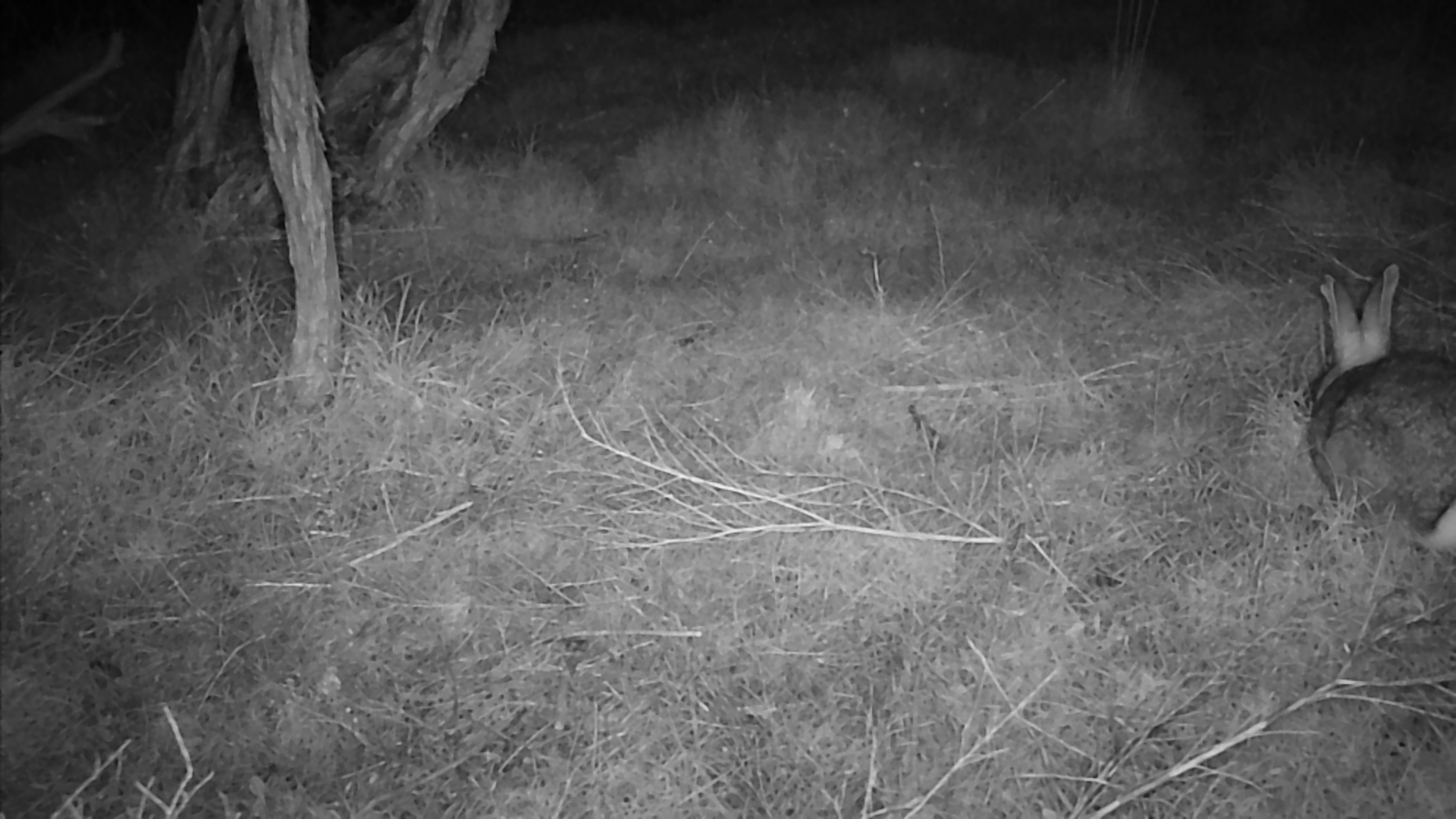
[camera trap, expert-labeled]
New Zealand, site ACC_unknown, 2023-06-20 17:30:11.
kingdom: Animalia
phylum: Chordata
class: Mammalia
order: Lagomorpha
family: Leporidae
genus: Oryctolagus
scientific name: Oryctolagus cuniculus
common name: european rabbit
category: rabbit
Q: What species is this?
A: Rabbit (european rabbit) (Oryctolagus cuniculus).